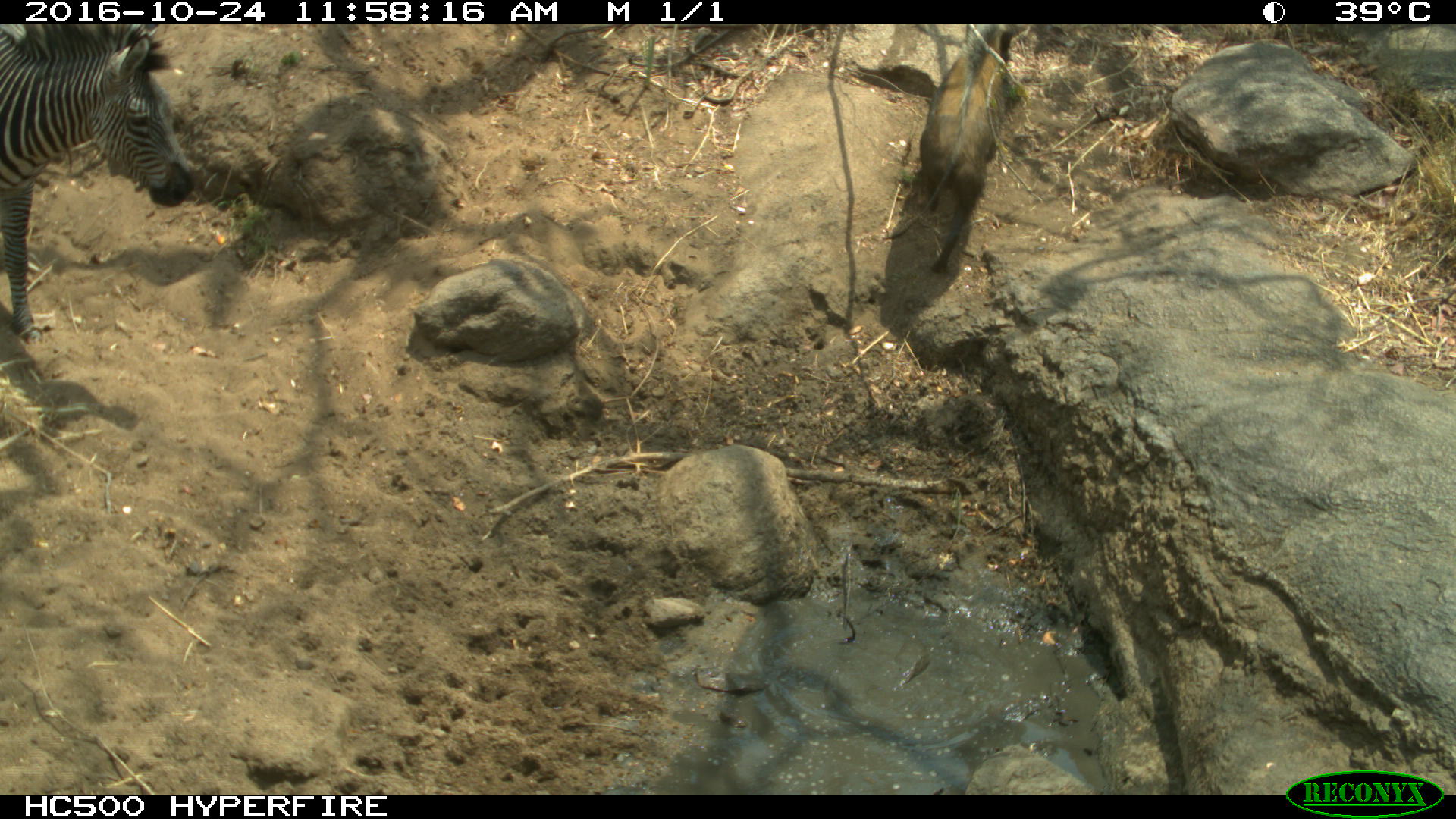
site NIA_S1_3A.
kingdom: Animalia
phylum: Chordata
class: Mammalia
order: Artiodactyla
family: Suidae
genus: Phacochoerus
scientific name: Phacochoerus africanus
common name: warthog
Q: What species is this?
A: Warthog (Phacochoerus africanus).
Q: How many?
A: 1.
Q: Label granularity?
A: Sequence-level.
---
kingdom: Animalia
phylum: Chordata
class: Mammalia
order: Perissodactyla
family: Equidae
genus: Equus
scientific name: Equus quagga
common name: plains zebra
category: zebraplains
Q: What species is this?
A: Zebraplains (plains zebra) (Equus quagga).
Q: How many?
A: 1.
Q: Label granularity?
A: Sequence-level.